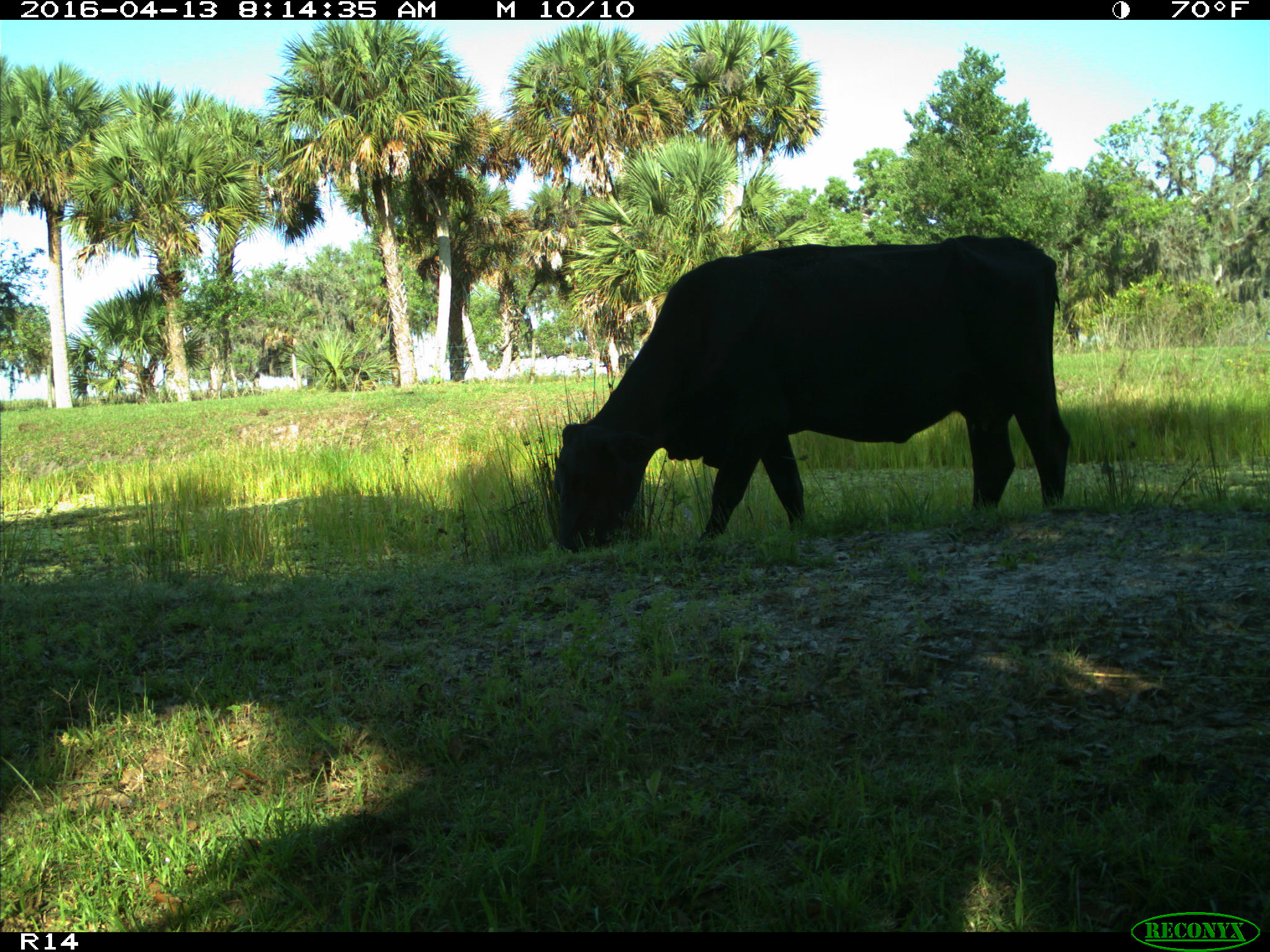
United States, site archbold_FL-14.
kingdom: Animalia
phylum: Chordata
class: Mammalia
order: Artiodactyla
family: Bovidae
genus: Bos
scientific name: Bos taurus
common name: domestic cow